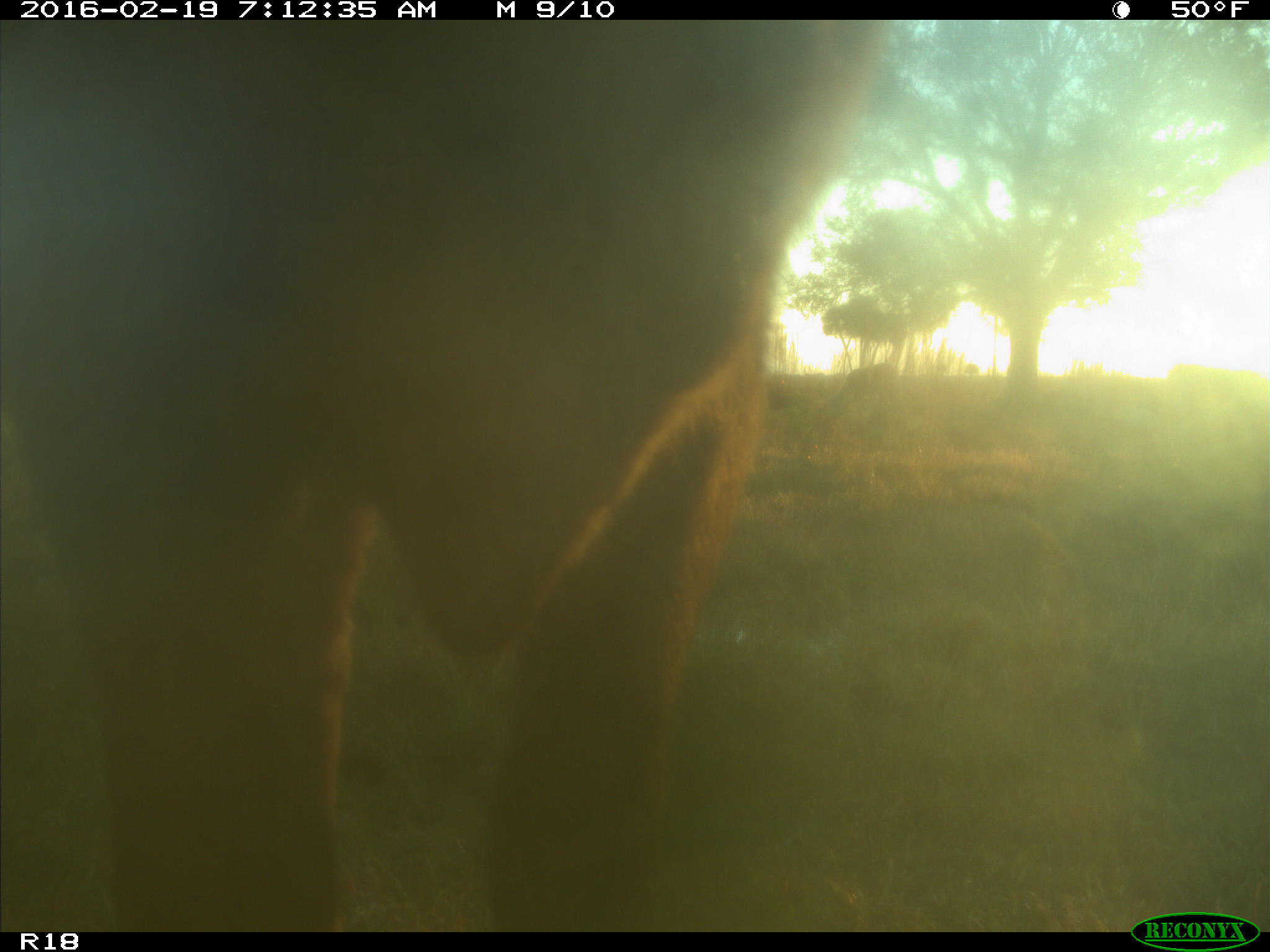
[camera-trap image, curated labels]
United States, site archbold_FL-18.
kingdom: Animalia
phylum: Chordata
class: Mammalia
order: Artiodactyla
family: Bovidae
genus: Bos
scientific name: Bos taurus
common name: domestic cow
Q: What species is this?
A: Bos taurus (domestic cow).